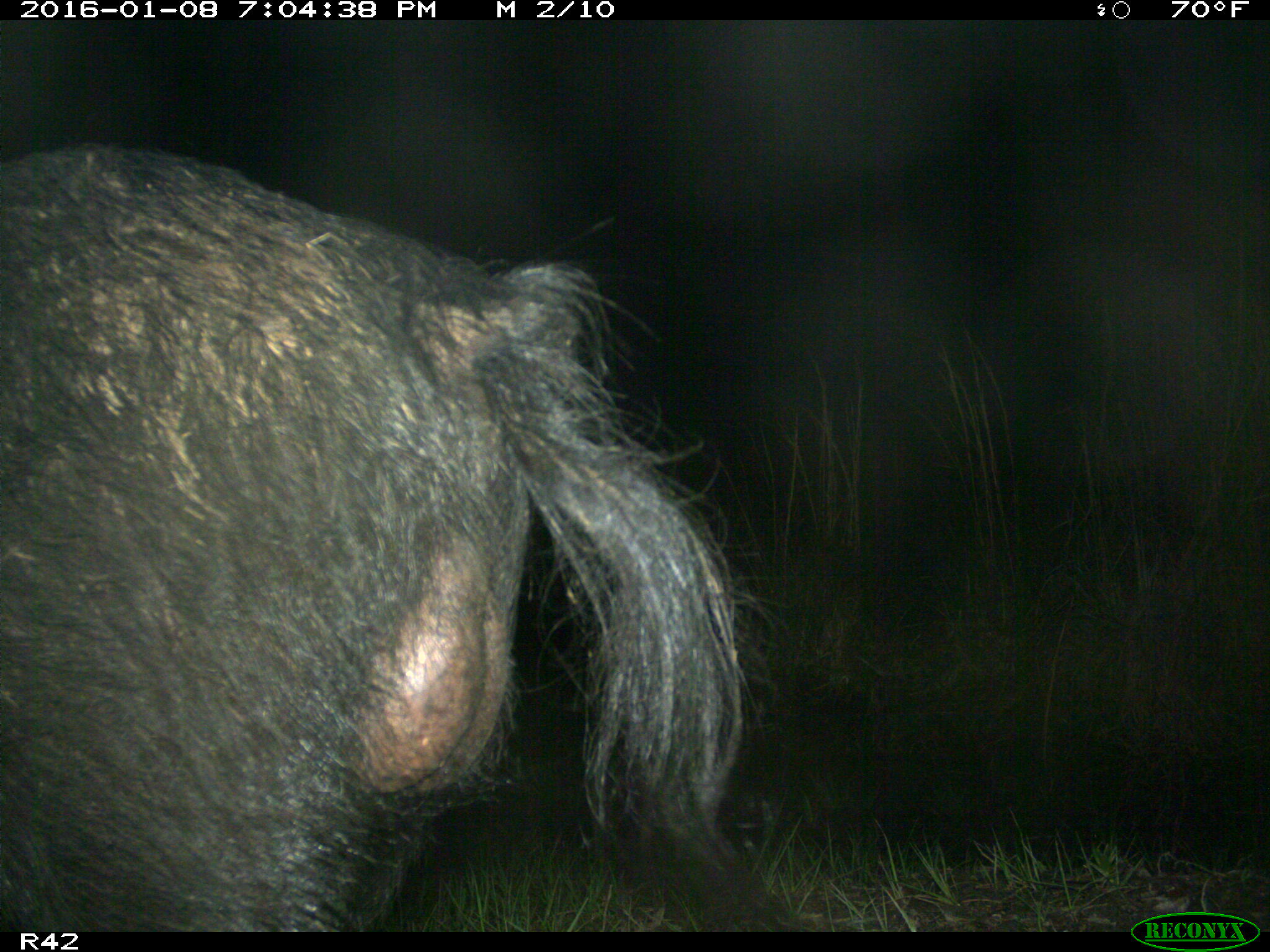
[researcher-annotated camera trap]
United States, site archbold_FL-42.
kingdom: Animalia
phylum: Chordata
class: Mammalia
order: Artiodactyla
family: Suidae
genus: Sus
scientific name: Sus scrofa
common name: wild boar